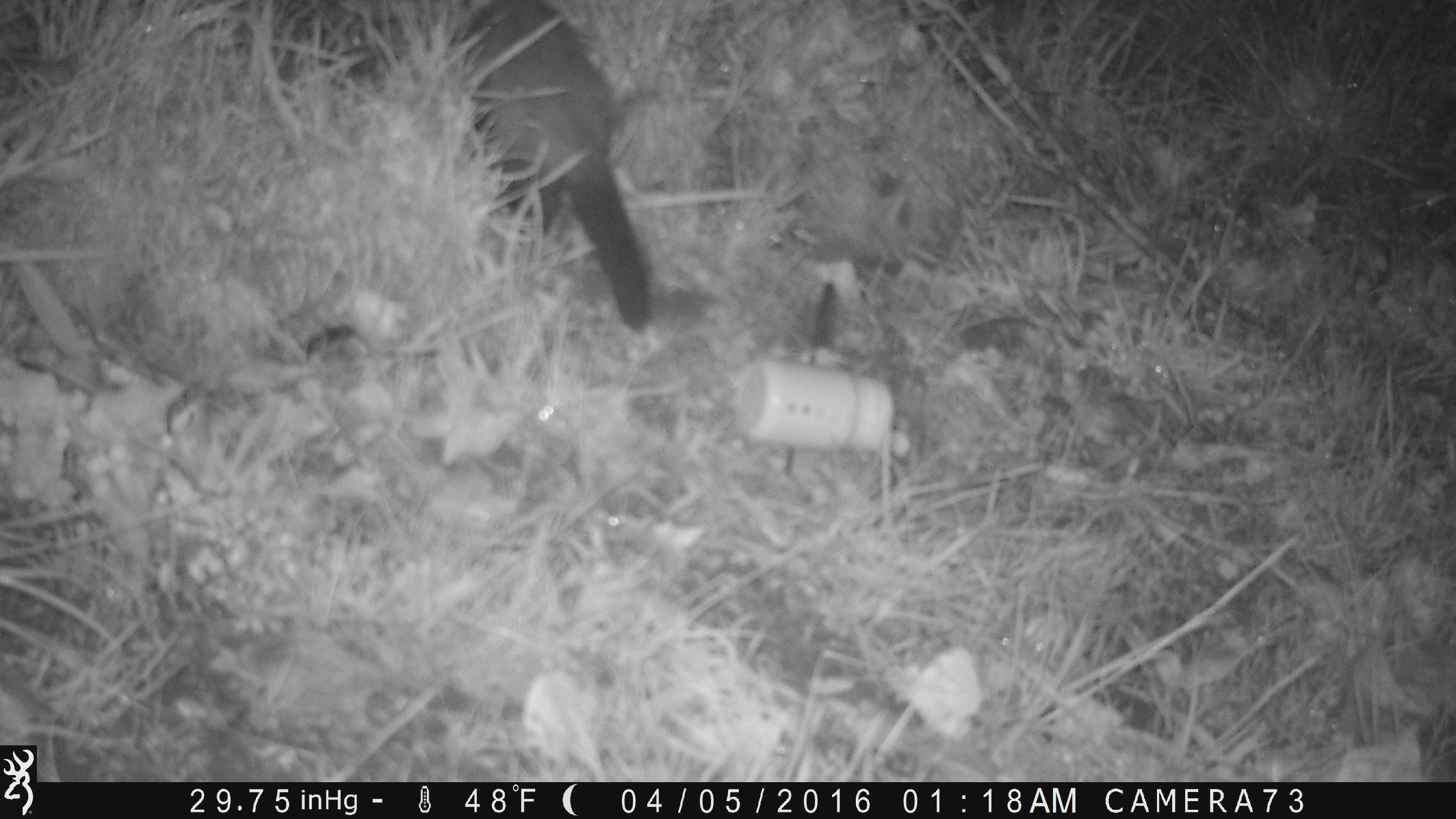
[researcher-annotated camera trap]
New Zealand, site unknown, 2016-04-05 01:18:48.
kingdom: Animalia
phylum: Chordata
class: Mammalia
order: Carnivora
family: Mustelidae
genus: Mustela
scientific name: Mustela furo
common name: ferret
Ferret (Mustela furo).